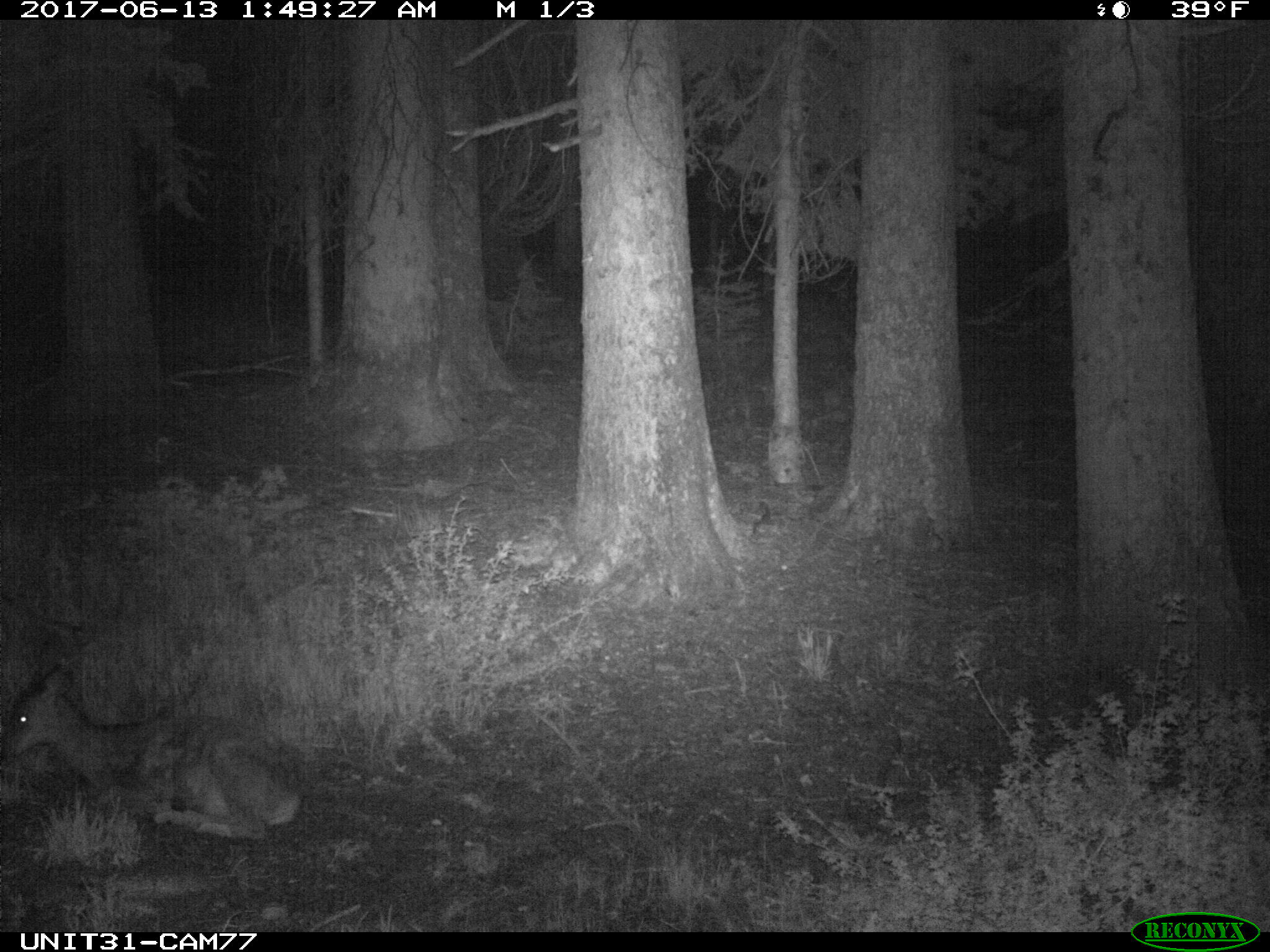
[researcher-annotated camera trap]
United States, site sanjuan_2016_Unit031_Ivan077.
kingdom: Animalia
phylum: Chordata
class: Mammalia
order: Artiodactyla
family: Cervidae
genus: Odocoileus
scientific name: Odocoileus hemionus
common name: mule deer